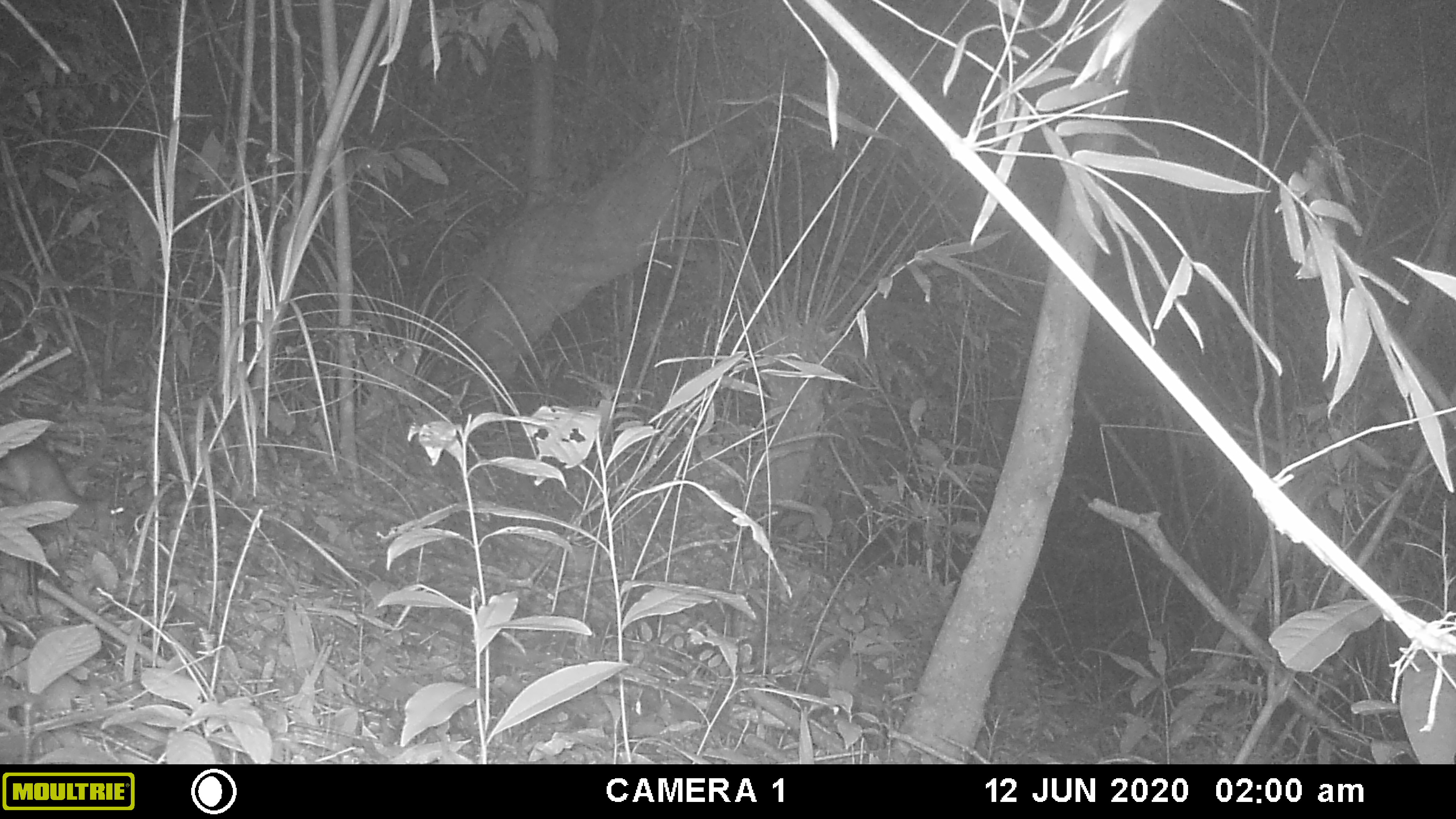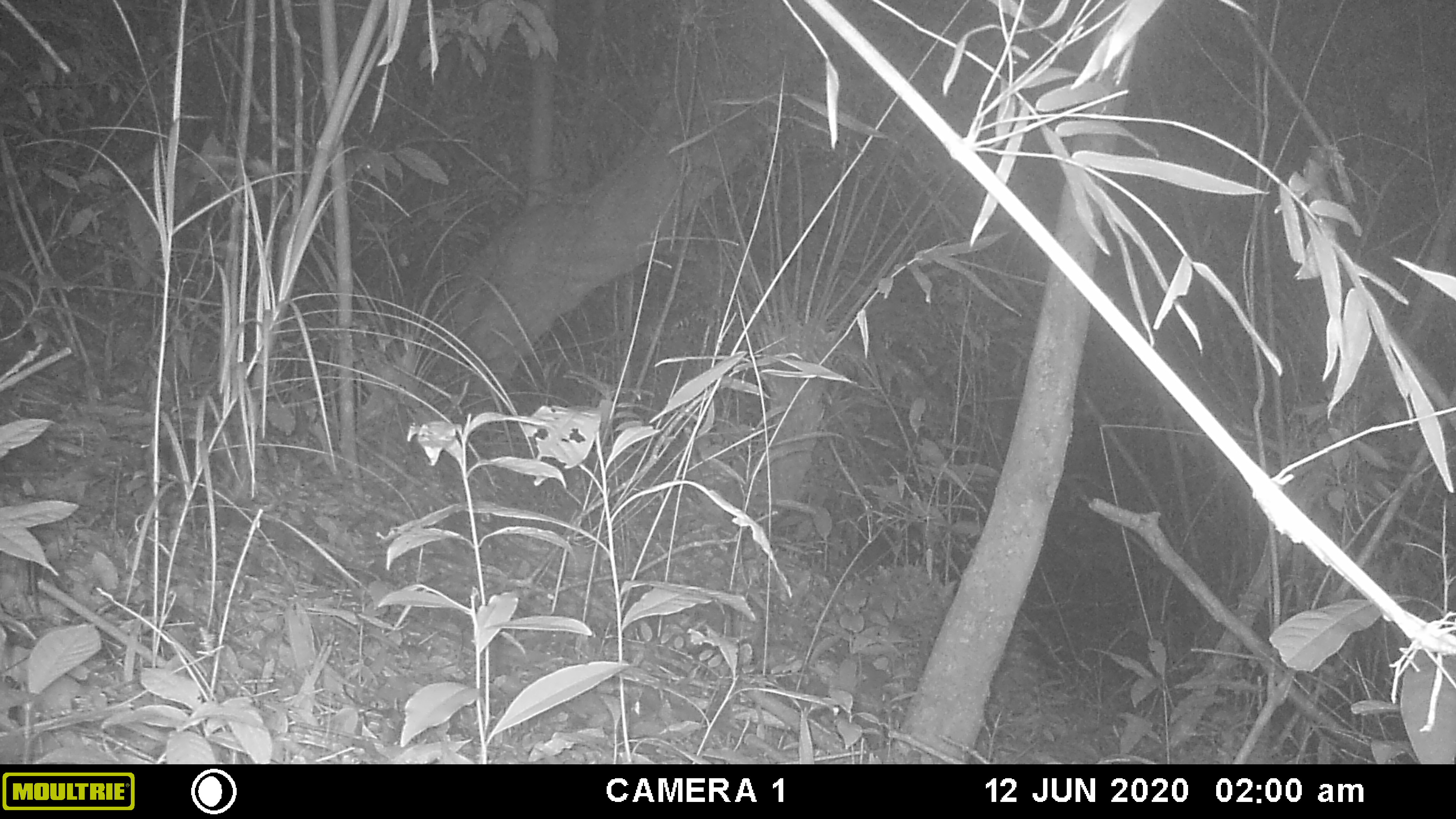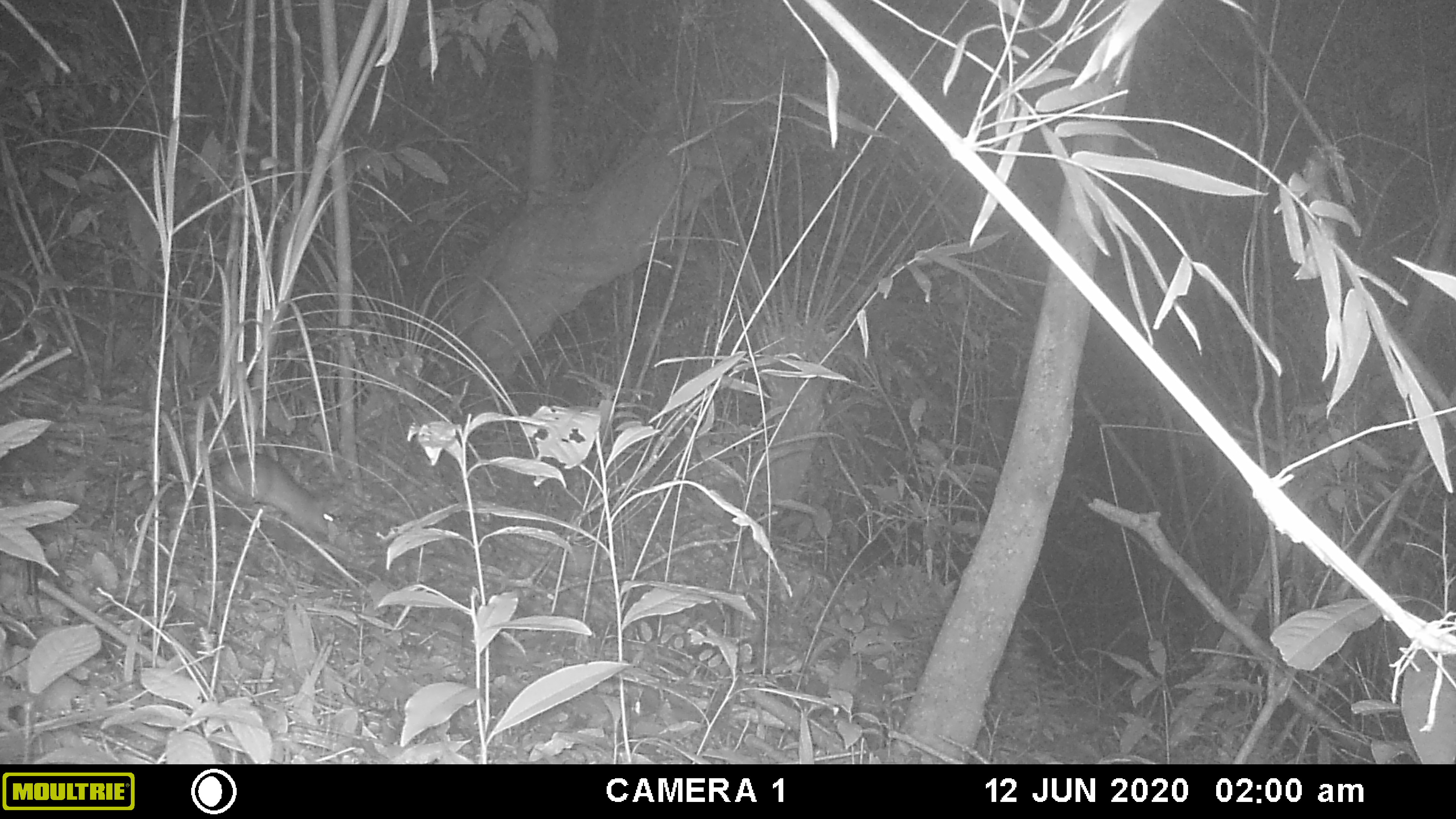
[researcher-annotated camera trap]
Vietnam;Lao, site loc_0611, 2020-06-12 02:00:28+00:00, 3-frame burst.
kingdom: Animalia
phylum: Chordata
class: Mammalia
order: Rodentia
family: Muridae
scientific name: Muridae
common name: old-world mice and rats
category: unidentified murid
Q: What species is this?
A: Unidentified murid (old-world mice and rats) (Muridae).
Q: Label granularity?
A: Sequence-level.